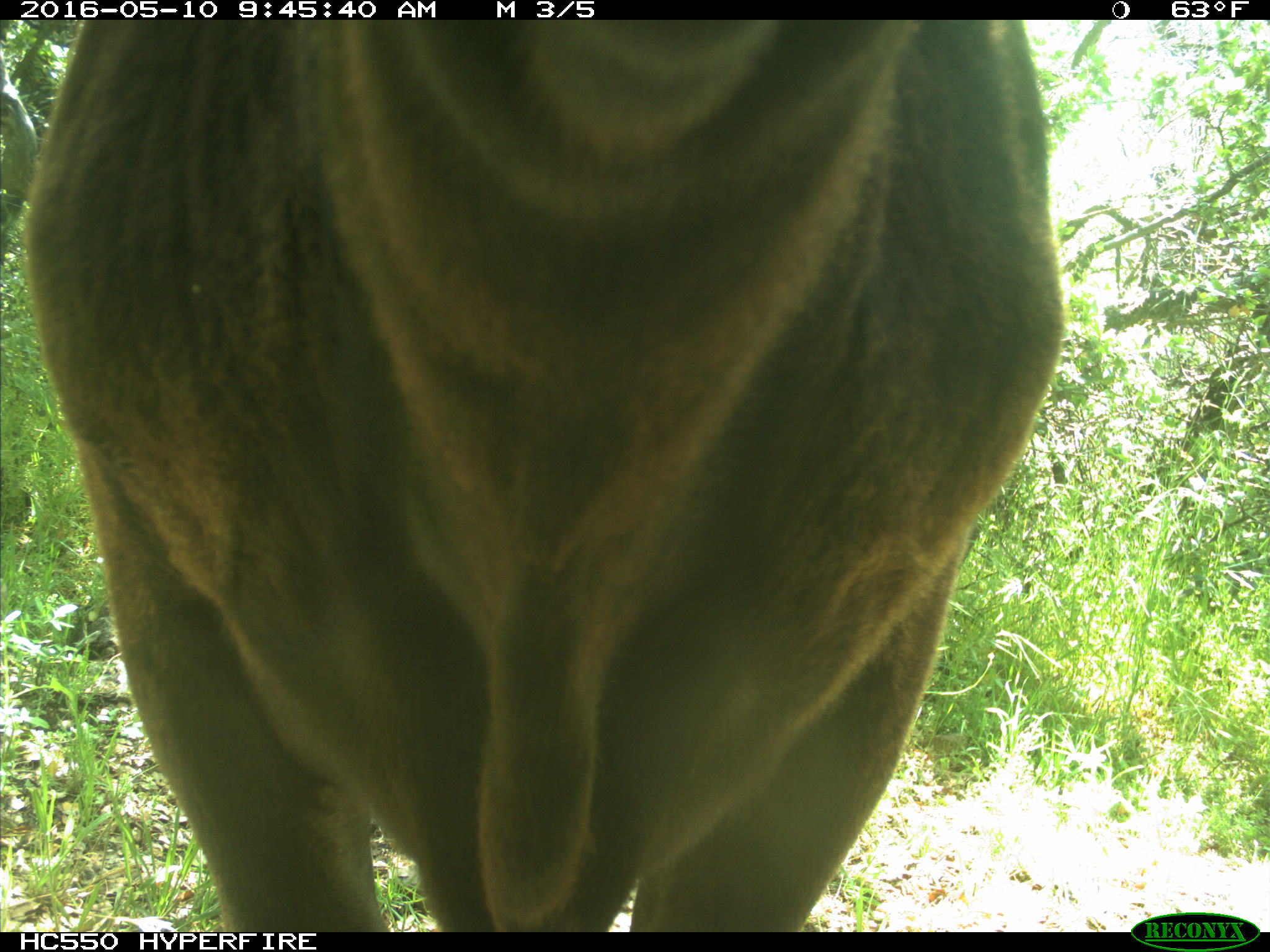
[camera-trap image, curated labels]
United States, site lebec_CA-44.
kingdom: Animalia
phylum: Chordata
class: Mammalia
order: Artiodactyla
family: Bovidae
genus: Bos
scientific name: Bos taurus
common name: domestic cow